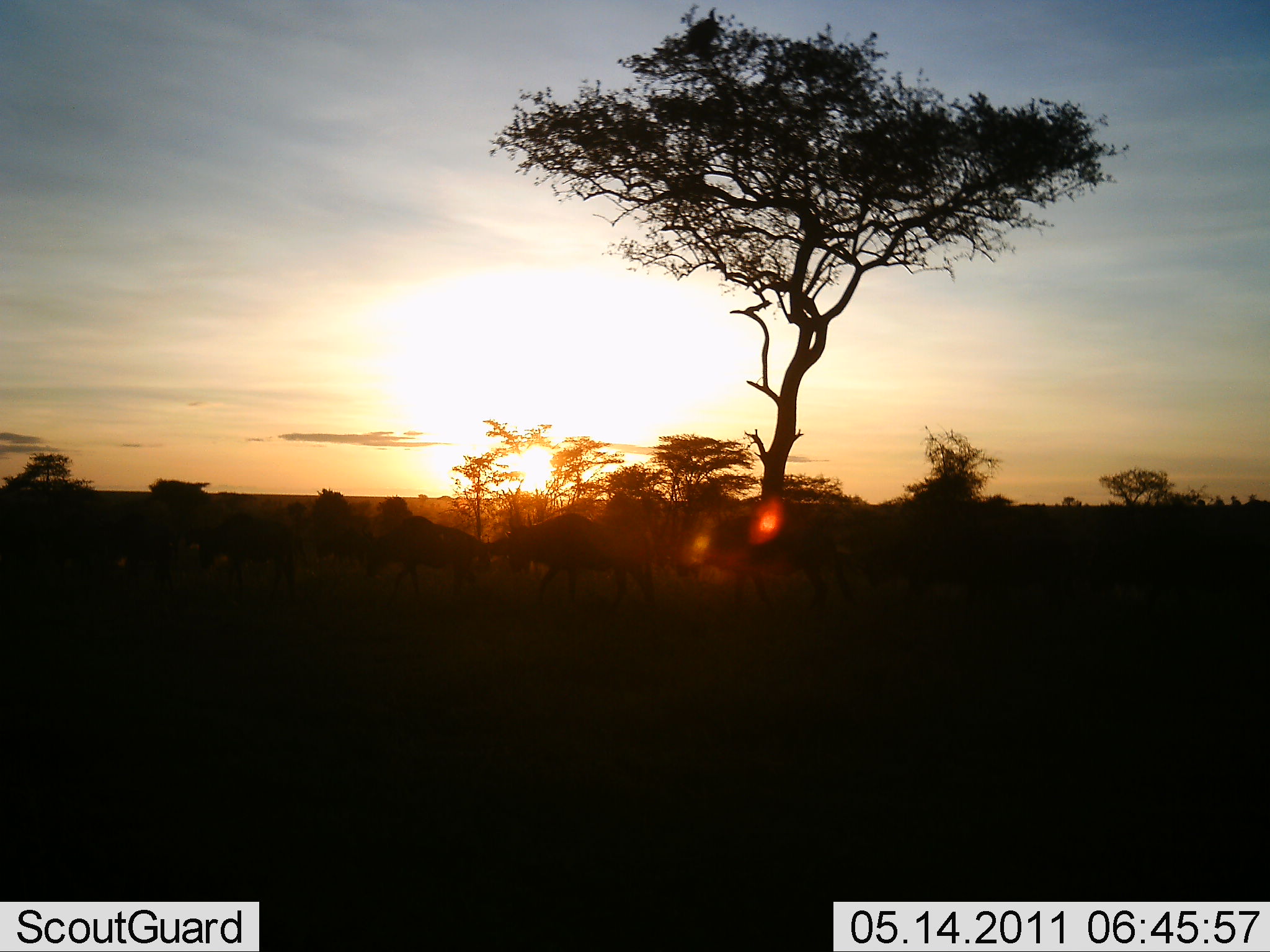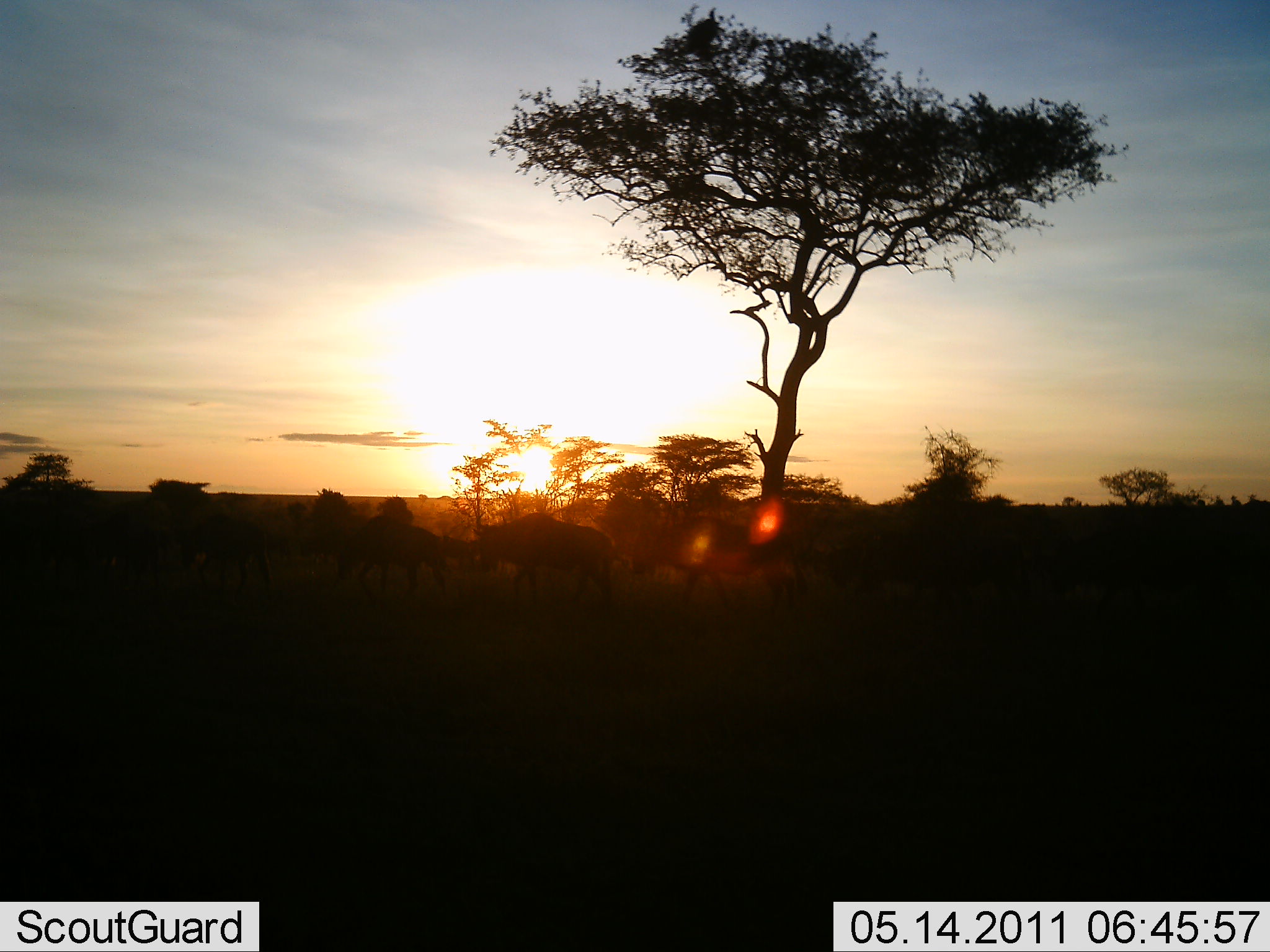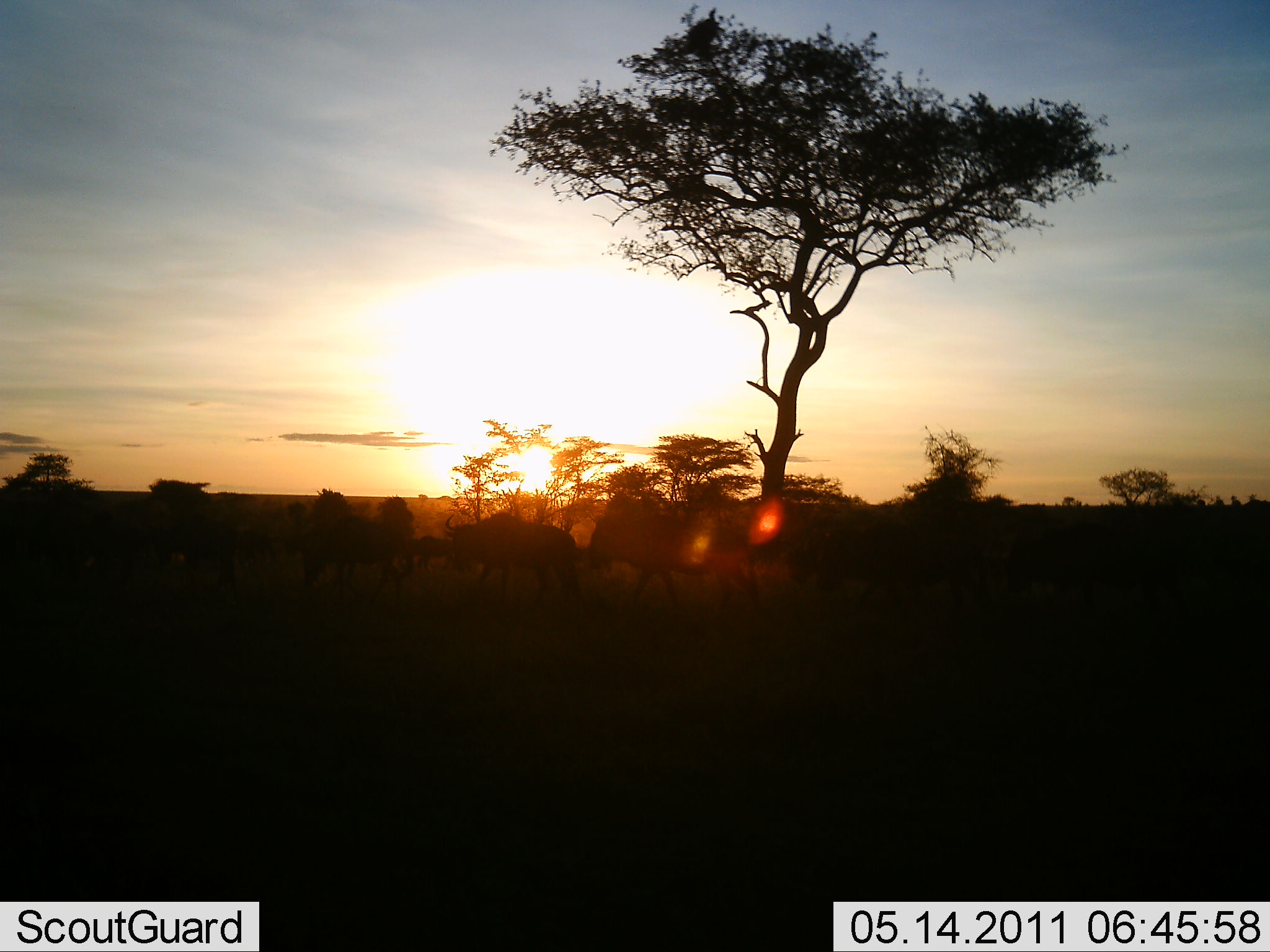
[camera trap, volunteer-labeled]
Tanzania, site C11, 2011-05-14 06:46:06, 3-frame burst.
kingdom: Animalia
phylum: Chordata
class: Mammalia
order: Artiodactyla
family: Bovidae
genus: Connochaetes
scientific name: Connochaetes taurinus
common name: blue wildebeest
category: wildebeest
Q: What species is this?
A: Wildebeest (blue wildebeest) (Connochaetes taurinus).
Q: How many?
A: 6.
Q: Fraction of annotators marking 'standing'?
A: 0%.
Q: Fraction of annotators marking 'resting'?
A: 0%.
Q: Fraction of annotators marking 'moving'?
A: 100%.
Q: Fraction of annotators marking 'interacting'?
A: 0%.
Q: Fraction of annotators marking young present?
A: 0%.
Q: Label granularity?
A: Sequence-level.